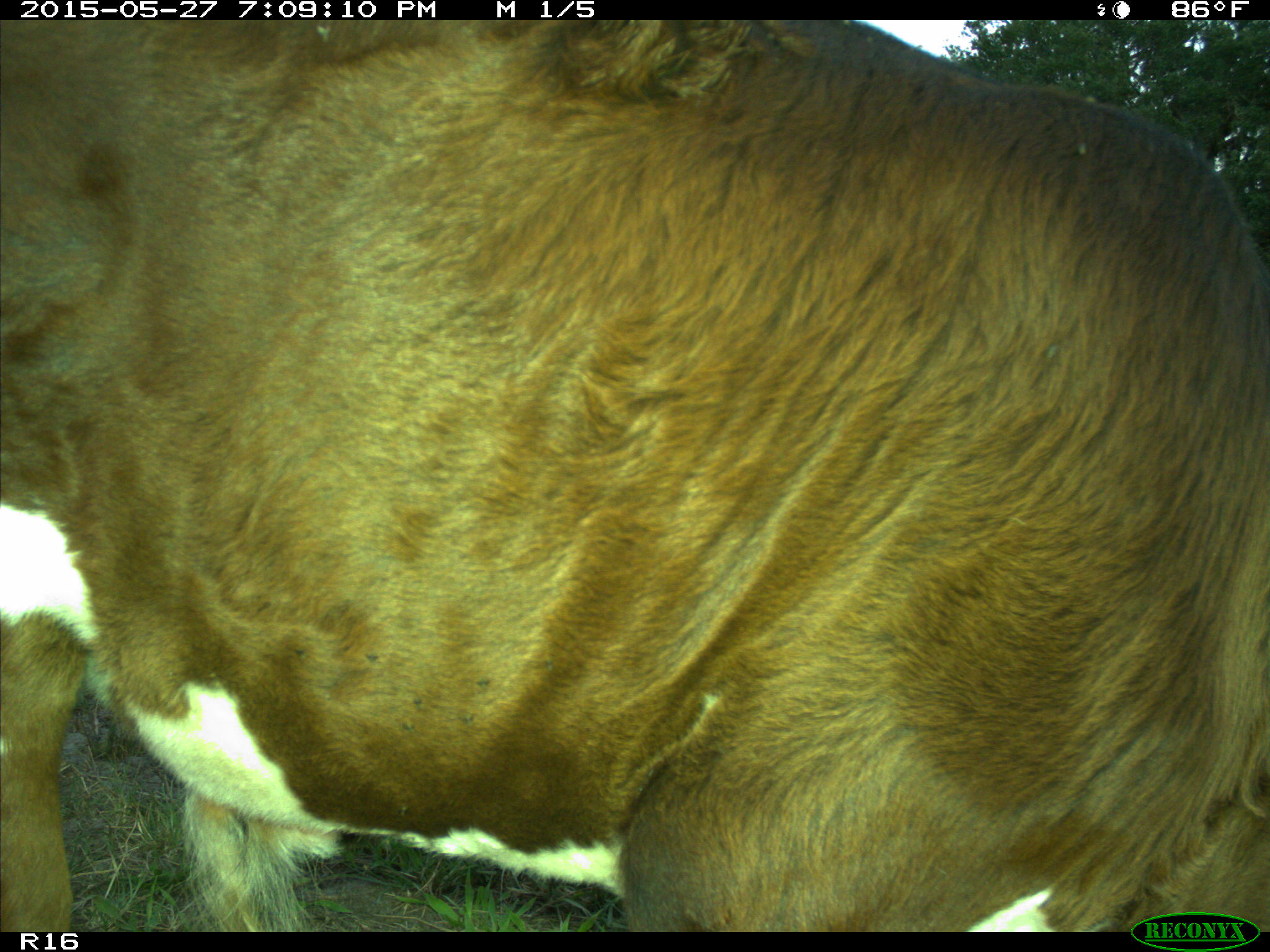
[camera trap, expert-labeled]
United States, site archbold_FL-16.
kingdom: Animalia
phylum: Chordata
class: Mammalia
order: Artiodactyla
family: Bovidae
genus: Bos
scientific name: Bos taurus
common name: domestic cow